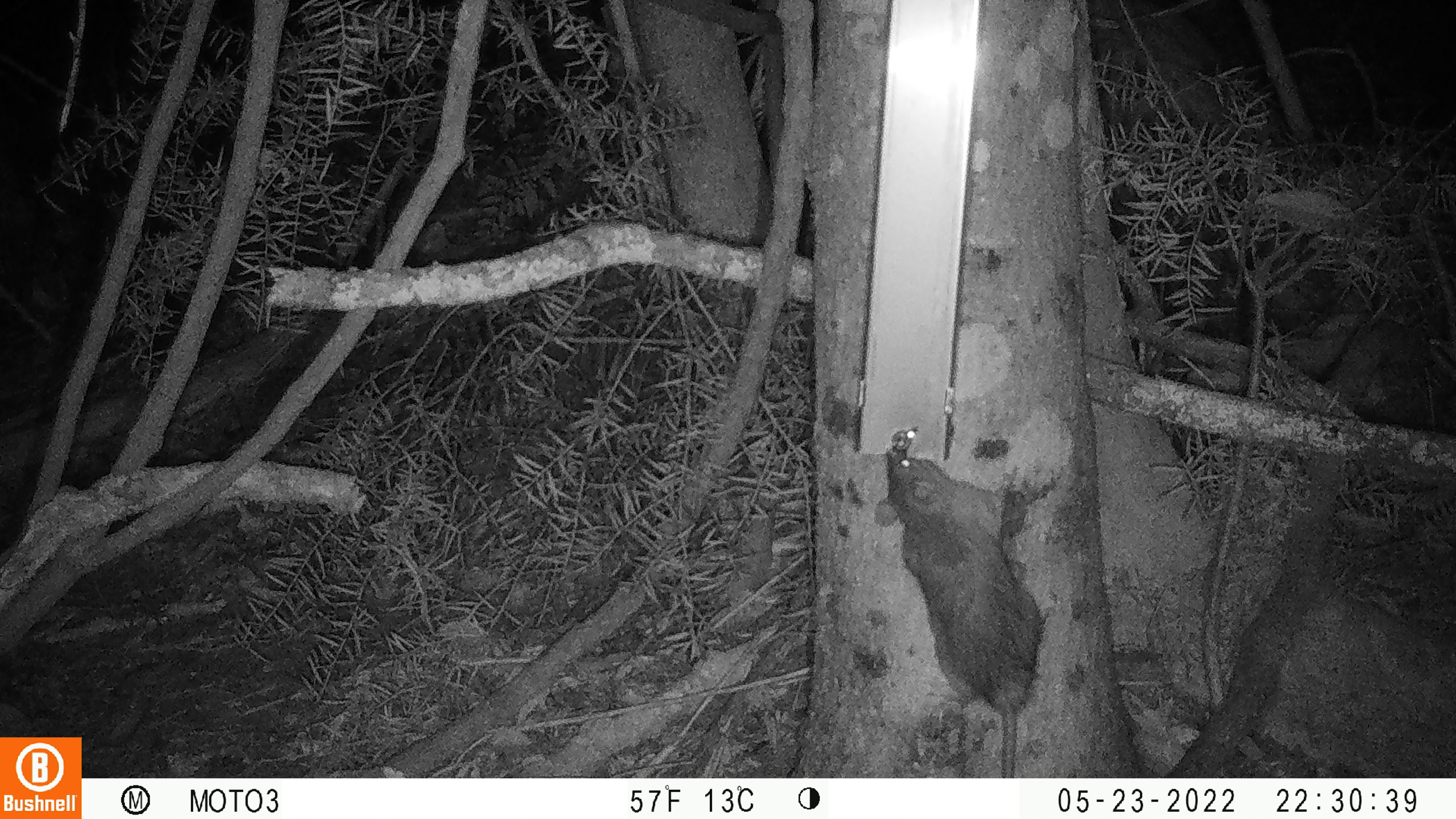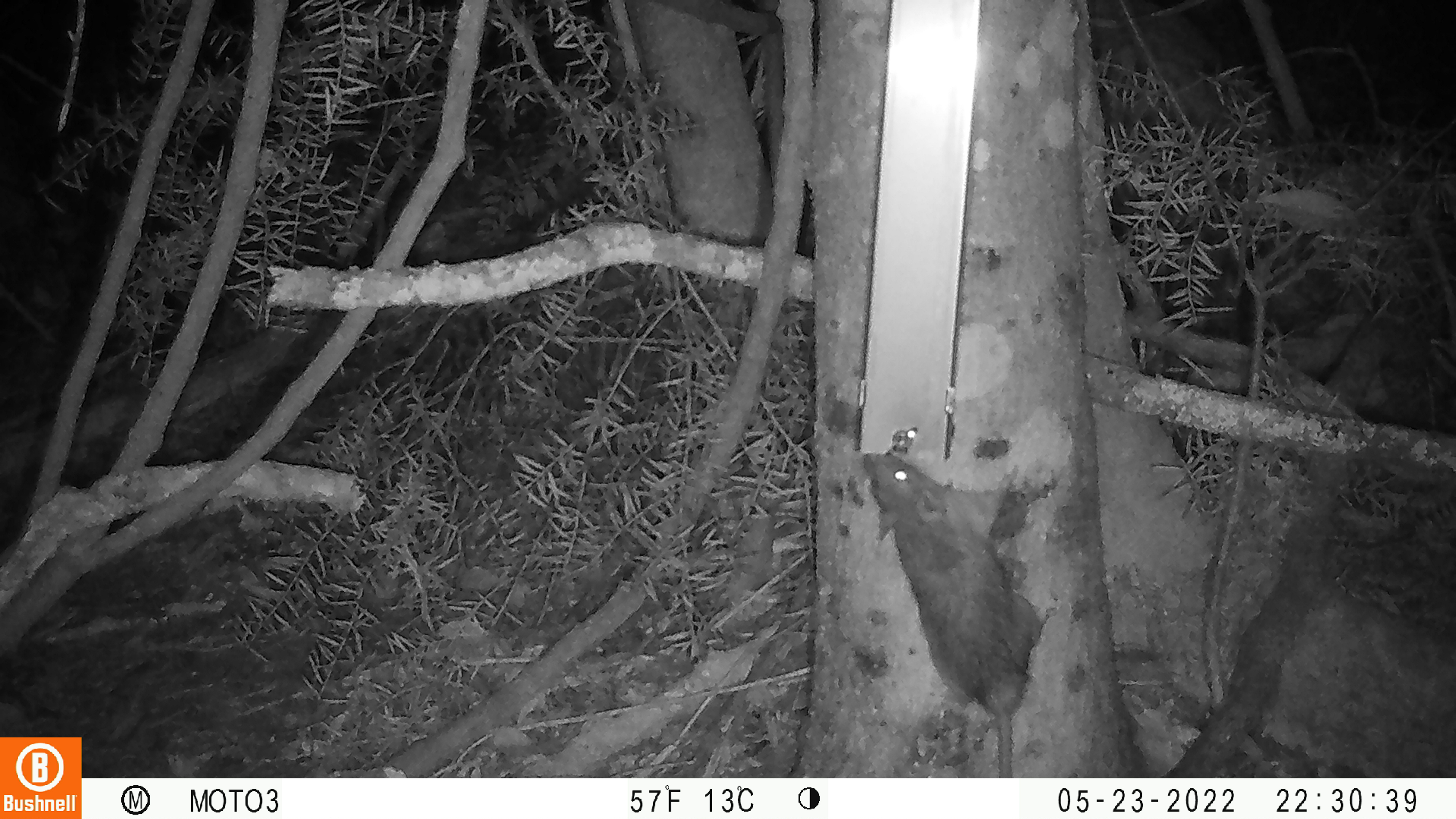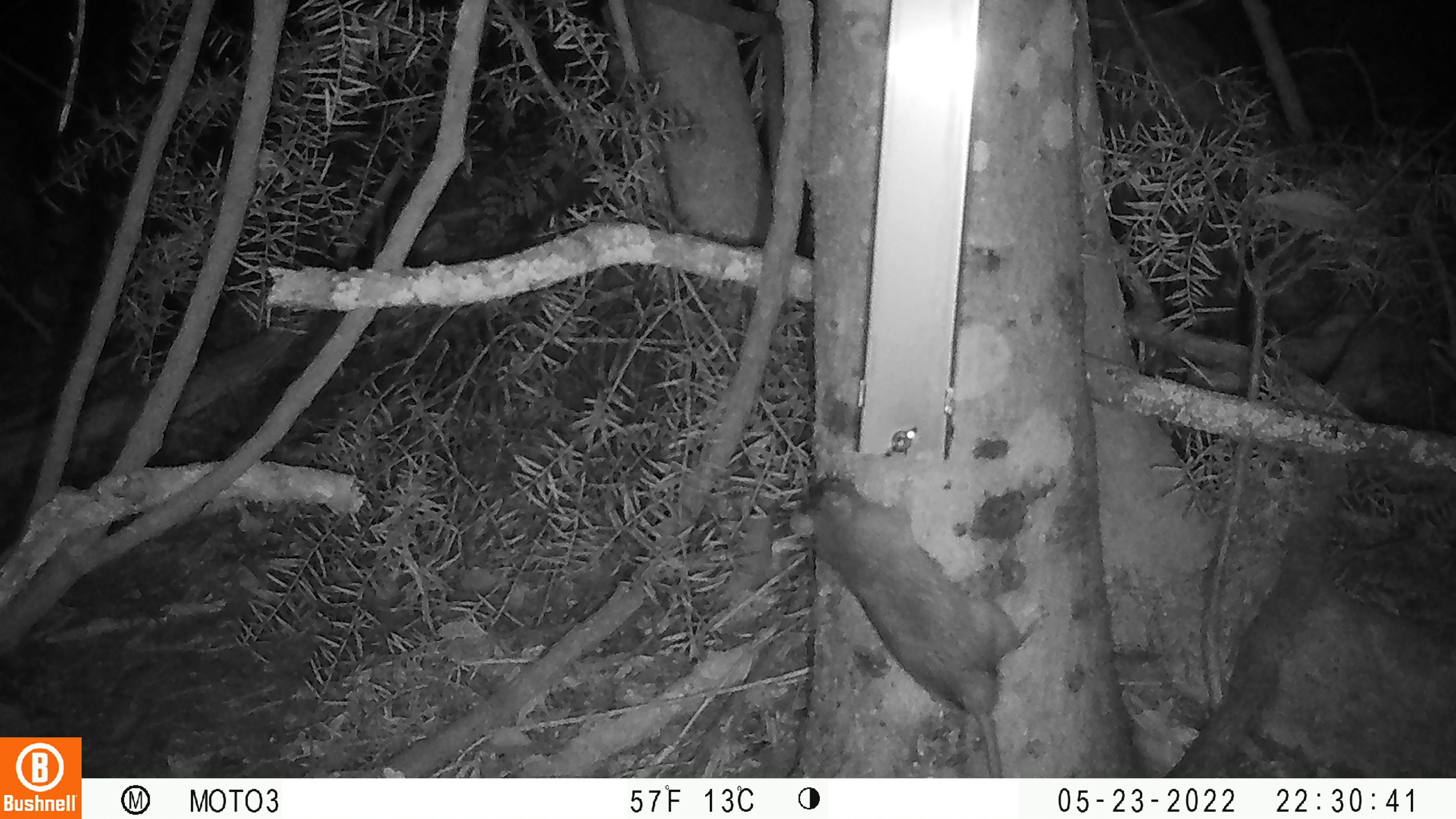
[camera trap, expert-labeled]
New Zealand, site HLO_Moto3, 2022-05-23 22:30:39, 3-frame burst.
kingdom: Animalia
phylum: Chordata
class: Mammalia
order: Rodentia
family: Muridae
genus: Rattus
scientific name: Rattus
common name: rat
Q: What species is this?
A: Rat (Rattus).